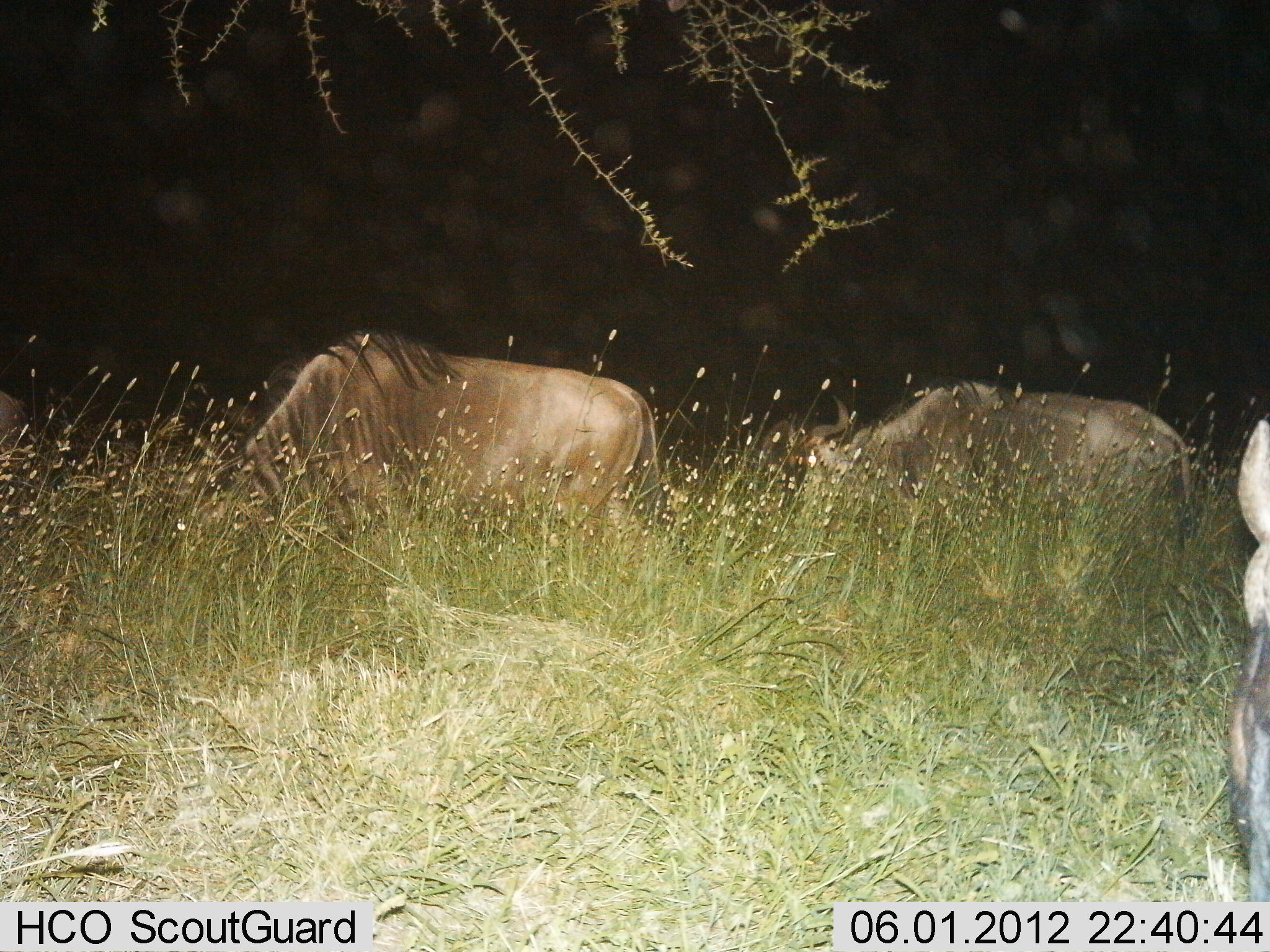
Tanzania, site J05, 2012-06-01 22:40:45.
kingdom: Animalia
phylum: Chordata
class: Mammalia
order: Artiodactyla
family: Bovidae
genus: Connochaetes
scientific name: Connochaetes taurinus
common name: blue wildebeest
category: wildebeest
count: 3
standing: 10%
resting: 0%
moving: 20%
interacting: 0%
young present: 0%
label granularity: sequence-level